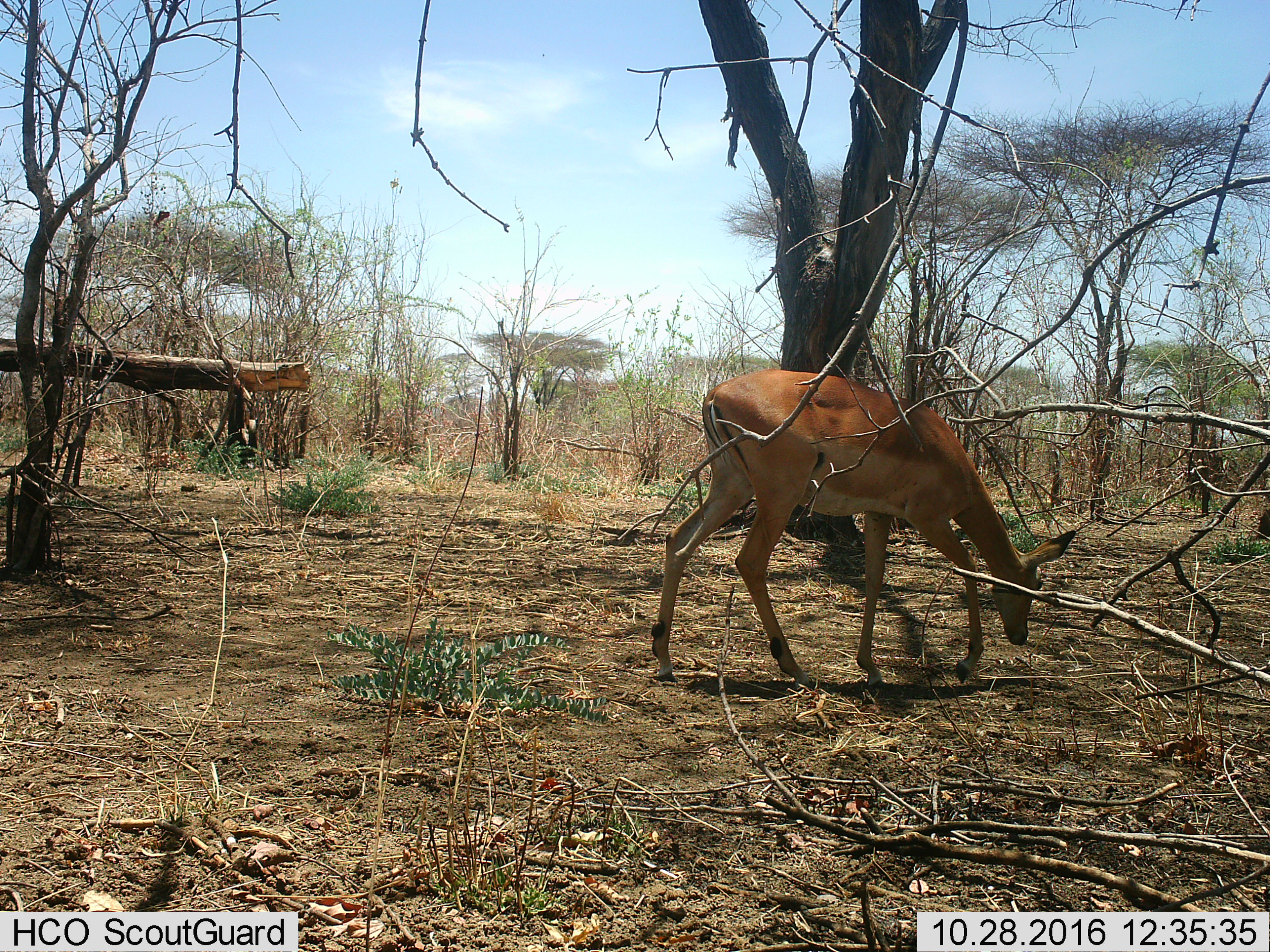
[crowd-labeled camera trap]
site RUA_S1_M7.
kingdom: Animalia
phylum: Chordata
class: Mammalia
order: Artiodactyla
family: Bovidae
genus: Aepyceros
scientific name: Aepyceros melampus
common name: impala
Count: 1.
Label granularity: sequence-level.